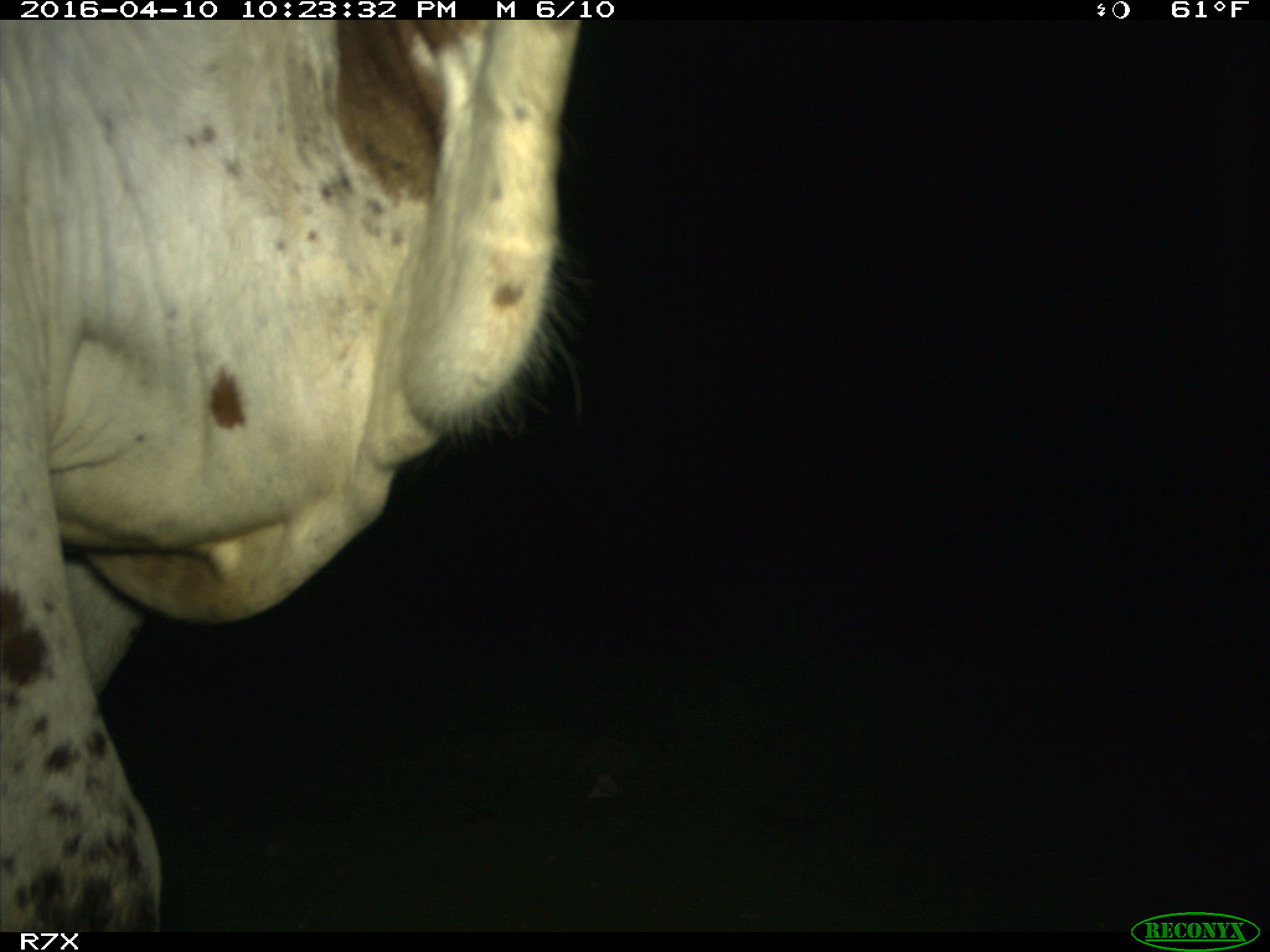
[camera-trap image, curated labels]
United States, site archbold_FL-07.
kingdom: Animalia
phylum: Chordata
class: Mammalia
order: Artiodactyla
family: Bovidae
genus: Bos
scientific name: Bos taurus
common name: domestic cow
Bos taurus (domestic cow).